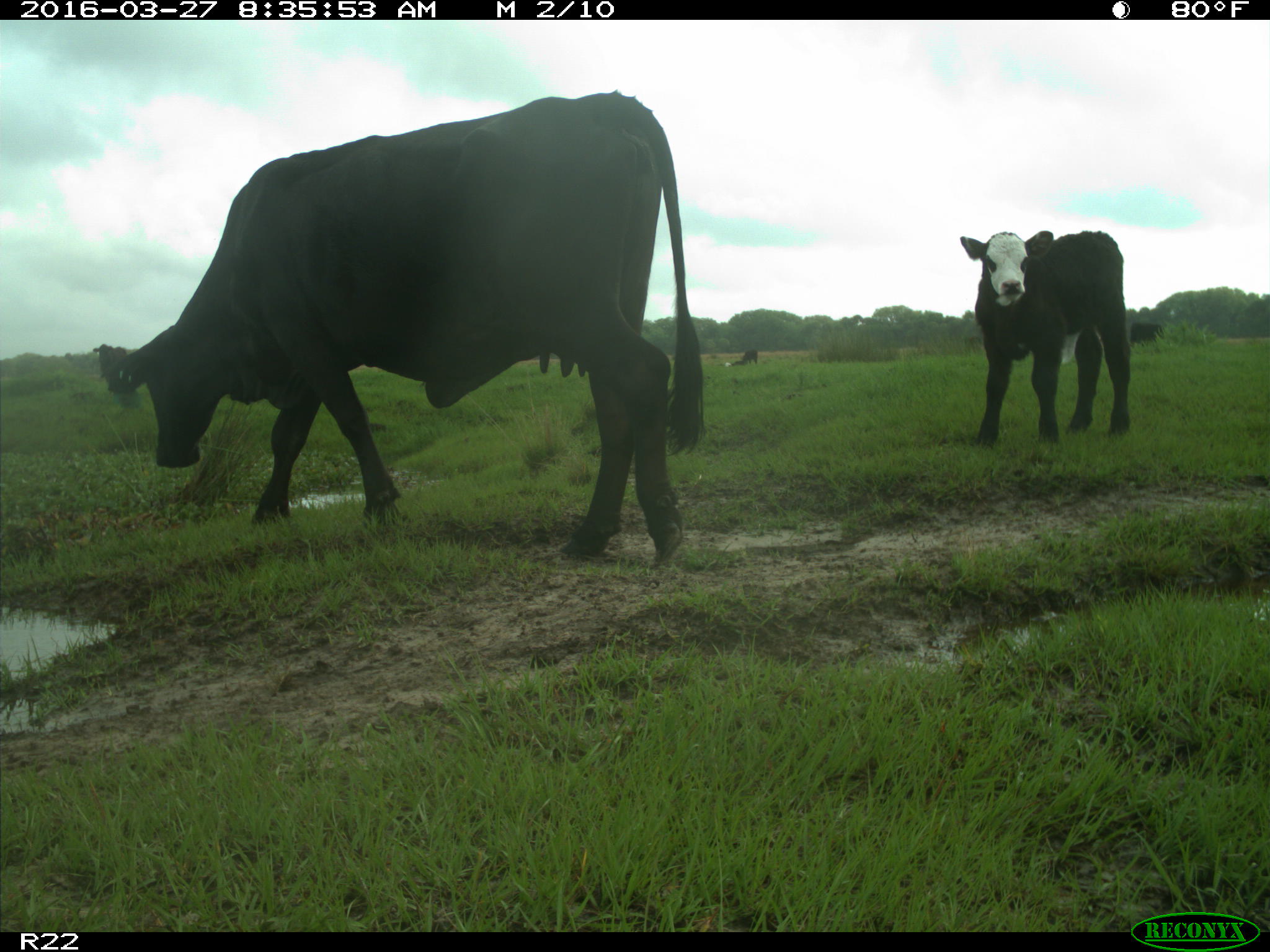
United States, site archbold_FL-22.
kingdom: Animalia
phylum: Chordata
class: Mammalia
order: Artiodactyla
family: Bovidae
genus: Bos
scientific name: Bos taurus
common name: domestic cow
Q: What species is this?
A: Bos taurus (domestic cow).